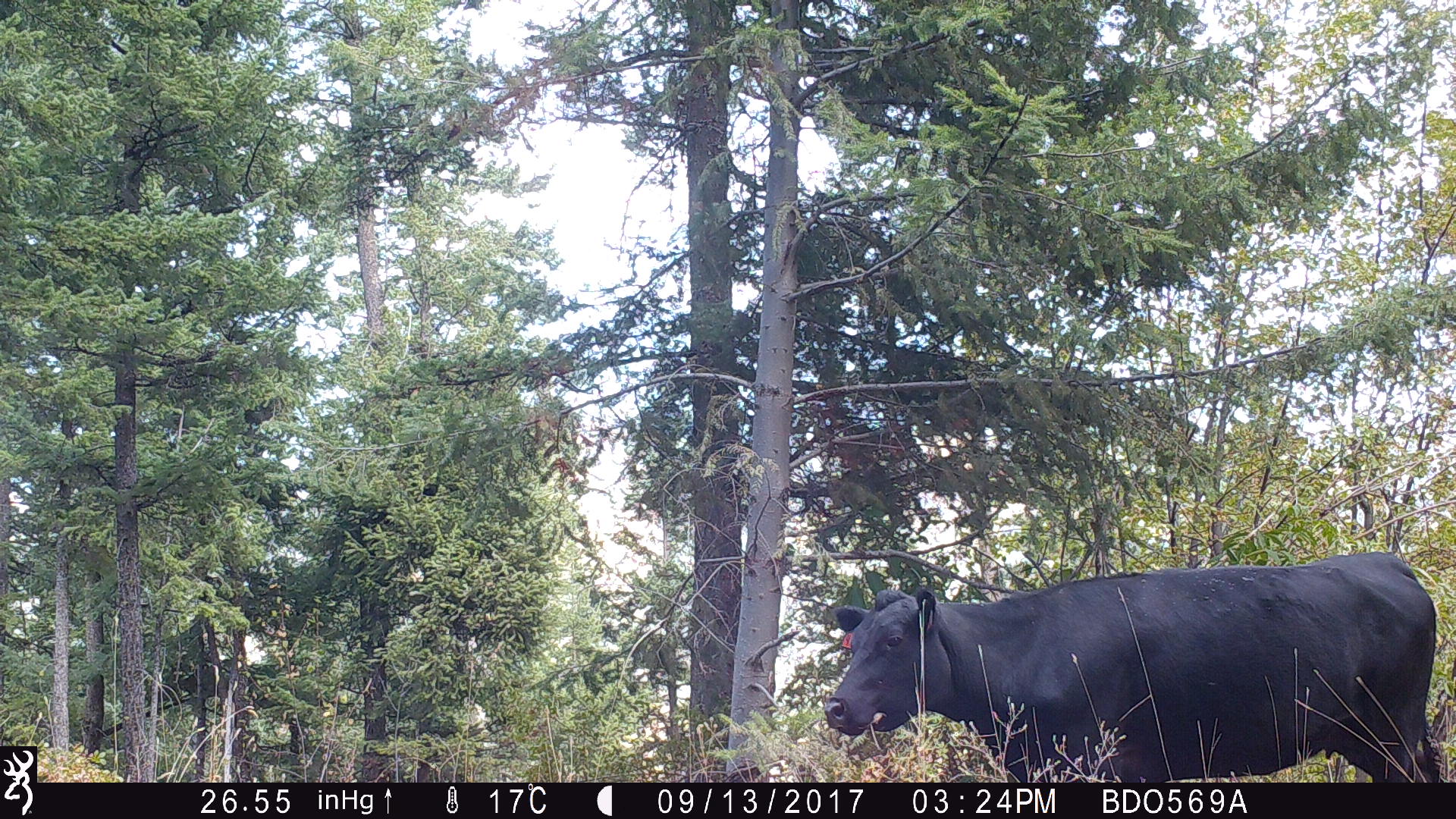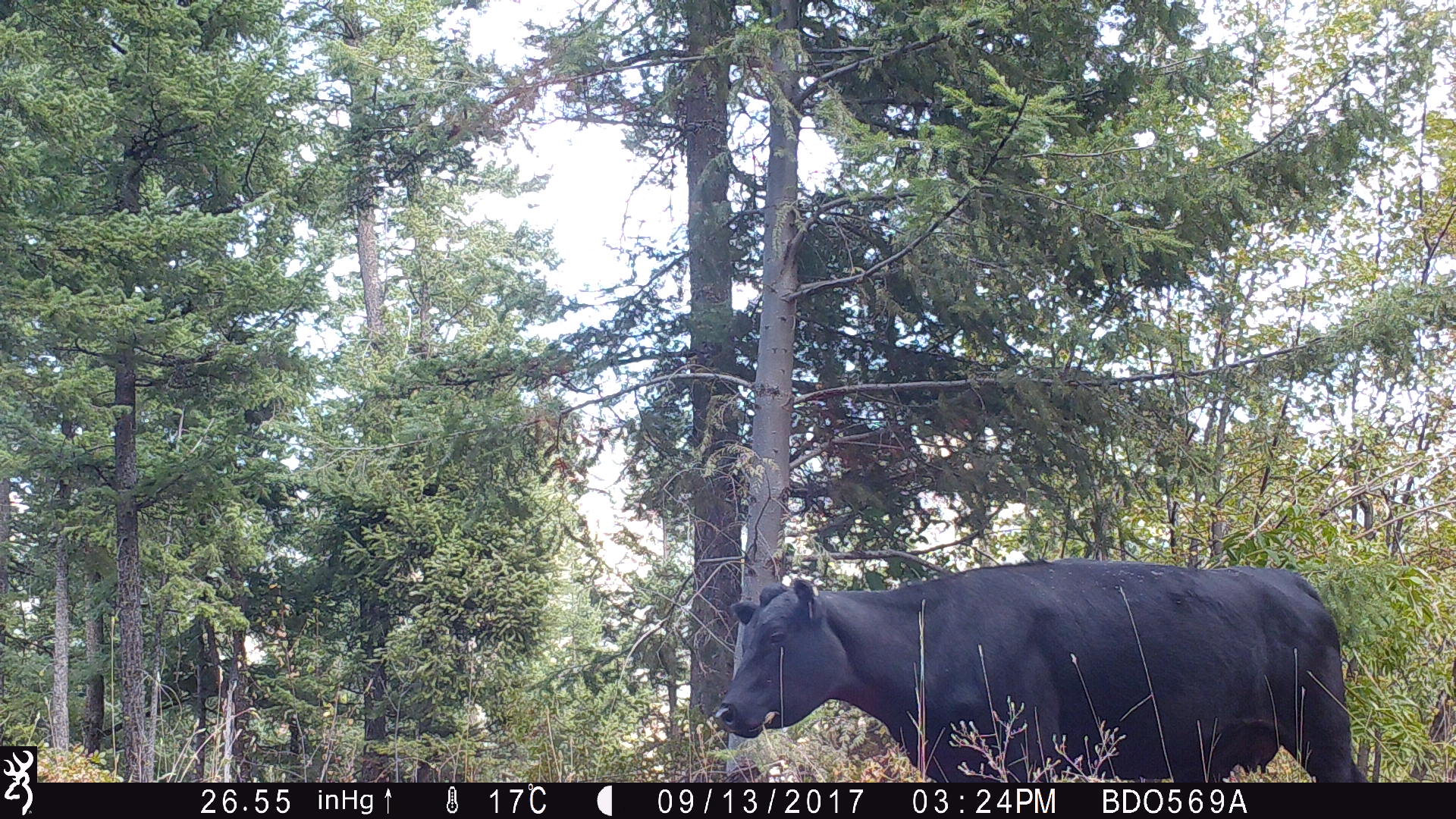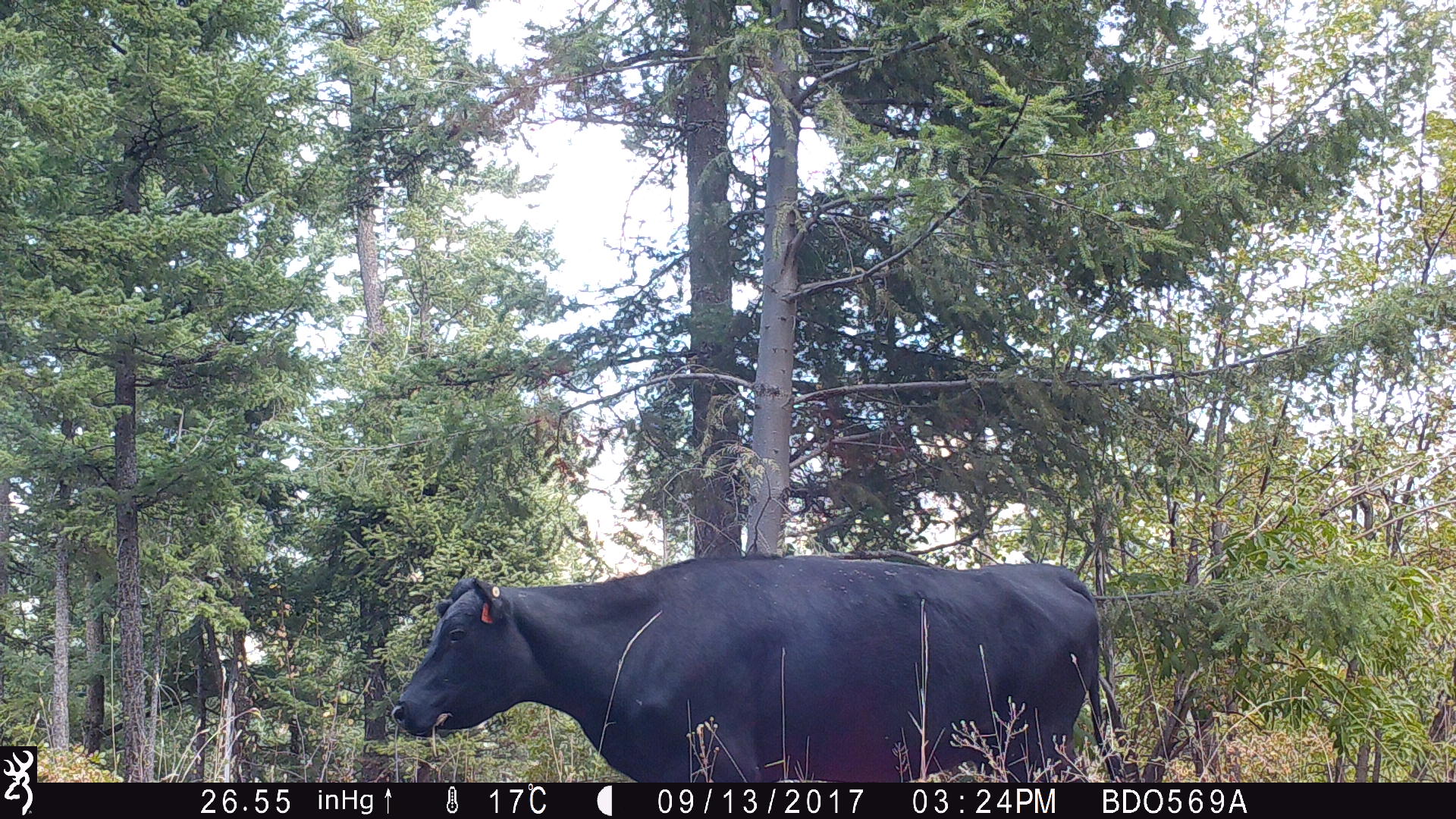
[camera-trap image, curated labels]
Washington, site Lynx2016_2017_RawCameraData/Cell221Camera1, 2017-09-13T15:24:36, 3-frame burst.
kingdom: Animalia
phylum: Chordata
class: Mammalia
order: Artiodactyla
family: Bovidae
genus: Bos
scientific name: Bos taurus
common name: domestic cattle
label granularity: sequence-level